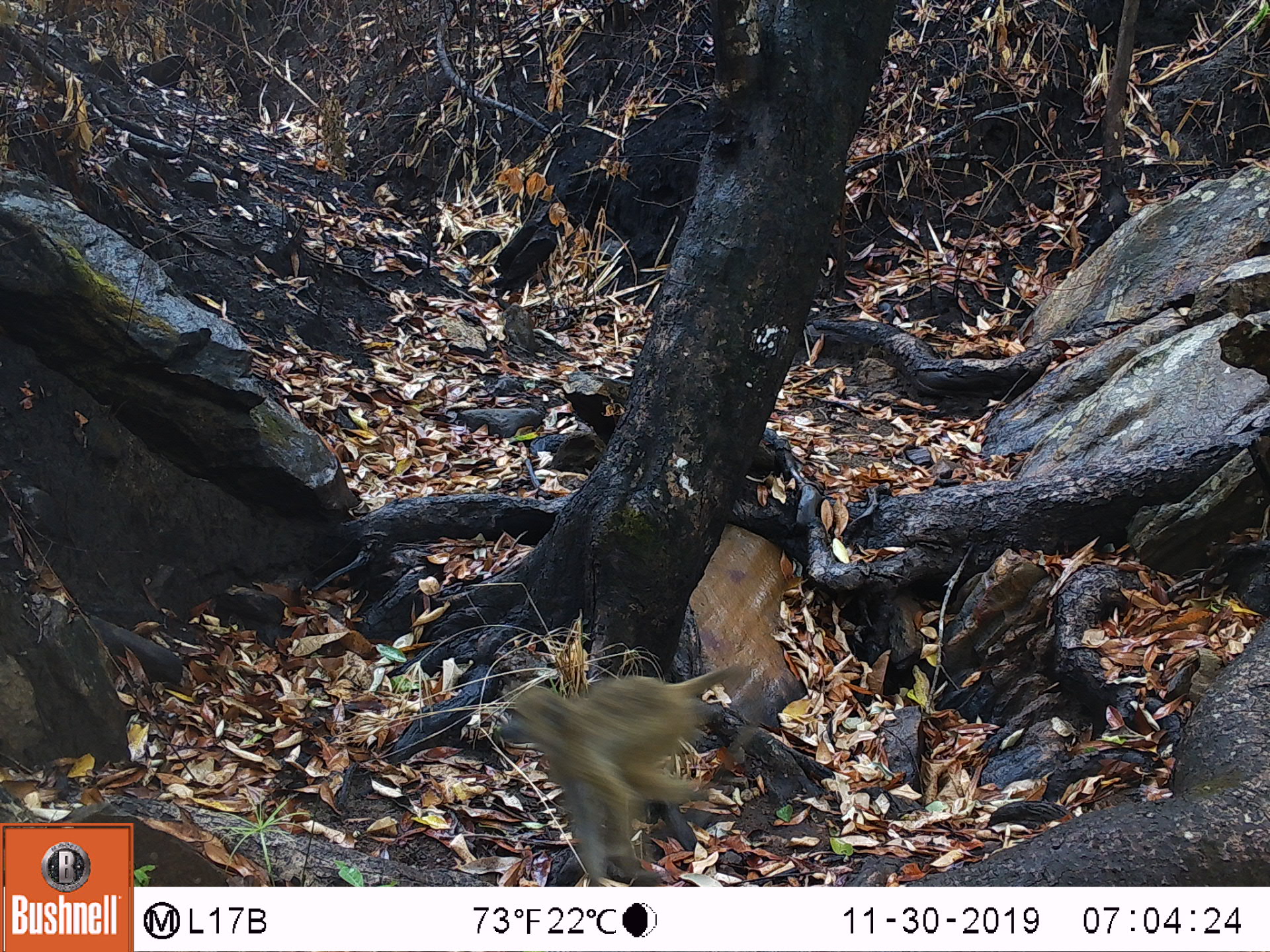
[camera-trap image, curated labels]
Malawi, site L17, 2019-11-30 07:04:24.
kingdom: Animalia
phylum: Chordata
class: Mammalia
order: Primates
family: Cercopithecidae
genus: Papio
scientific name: Papio cynocephalus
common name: yellow baboon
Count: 1.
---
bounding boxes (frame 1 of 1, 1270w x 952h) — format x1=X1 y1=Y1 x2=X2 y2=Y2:
yellow baboon: x1=492 y1=665 x2=757 y2=880